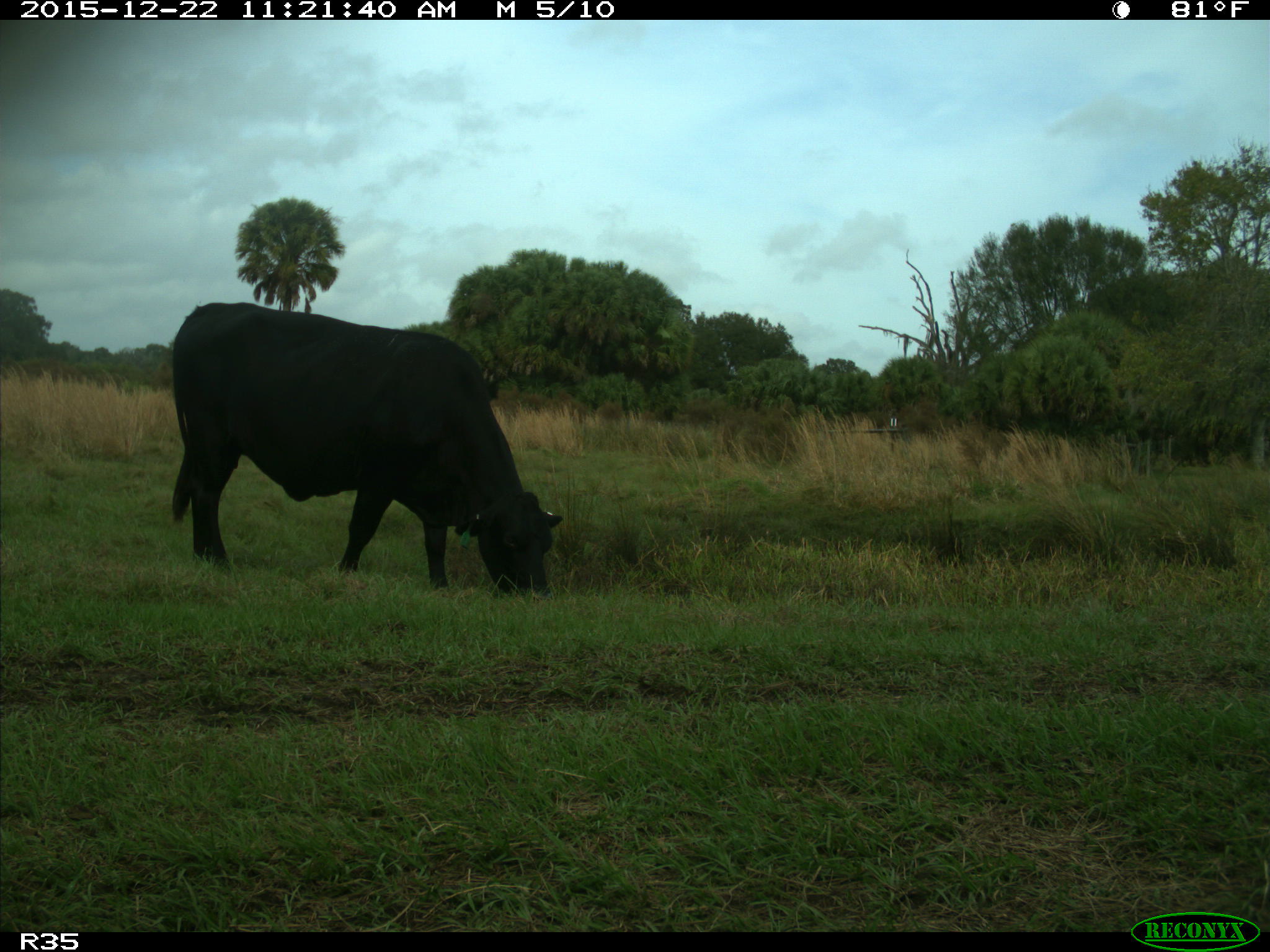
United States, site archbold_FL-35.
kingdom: Animalia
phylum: Chordata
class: Mammalia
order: Artiodactyla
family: Bovidae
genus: Bos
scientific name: Bos taurus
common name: domestic cow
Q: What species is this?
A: Bos taurus (domestic cow).